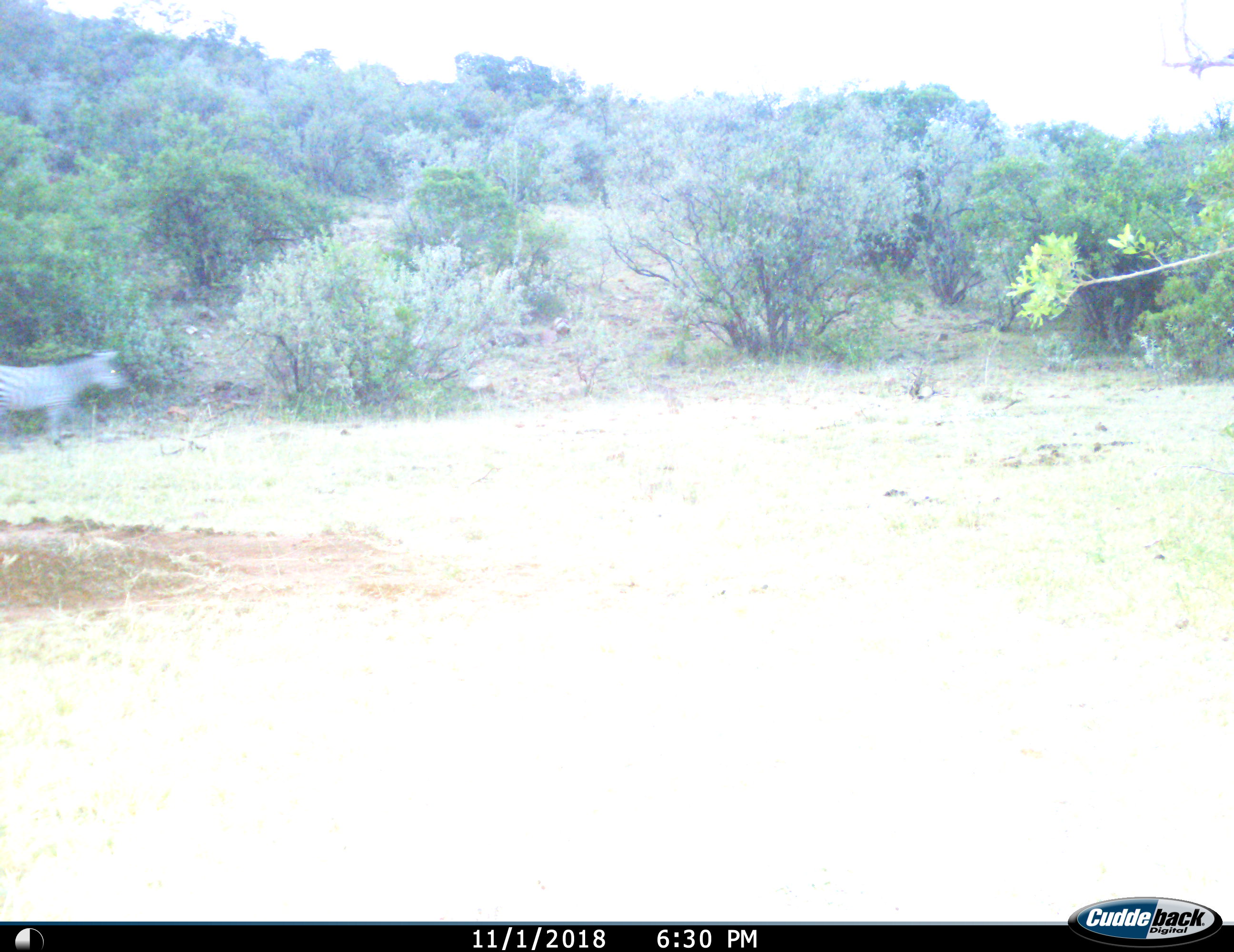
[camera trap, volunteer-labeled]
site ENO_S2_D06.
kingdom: Animalia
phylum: Chordata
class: Mammalia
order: Perissodactyla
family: Equidae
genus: Equus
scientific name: Equus quagga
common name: plains zebra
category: zebraplains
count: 1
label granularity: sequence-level